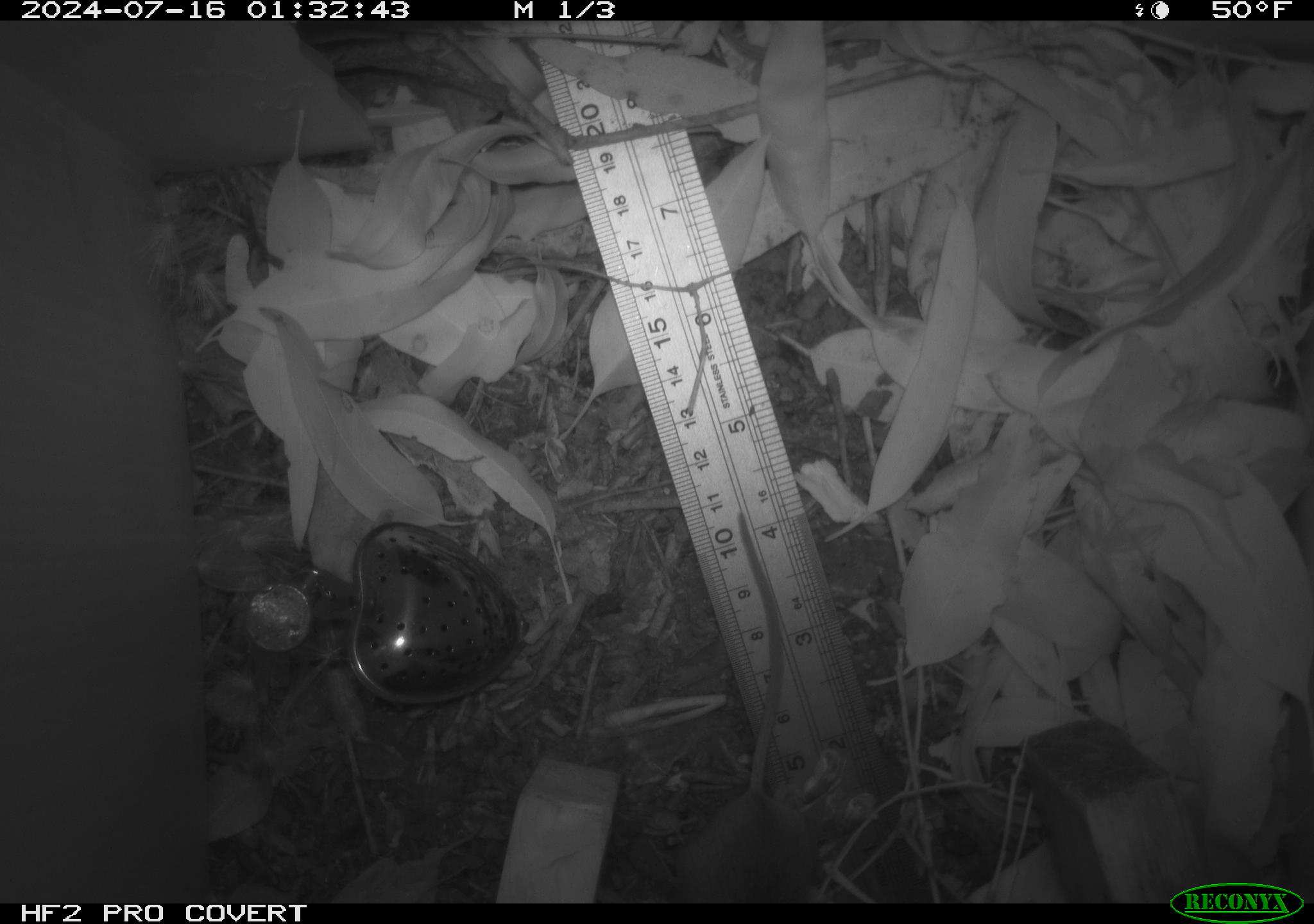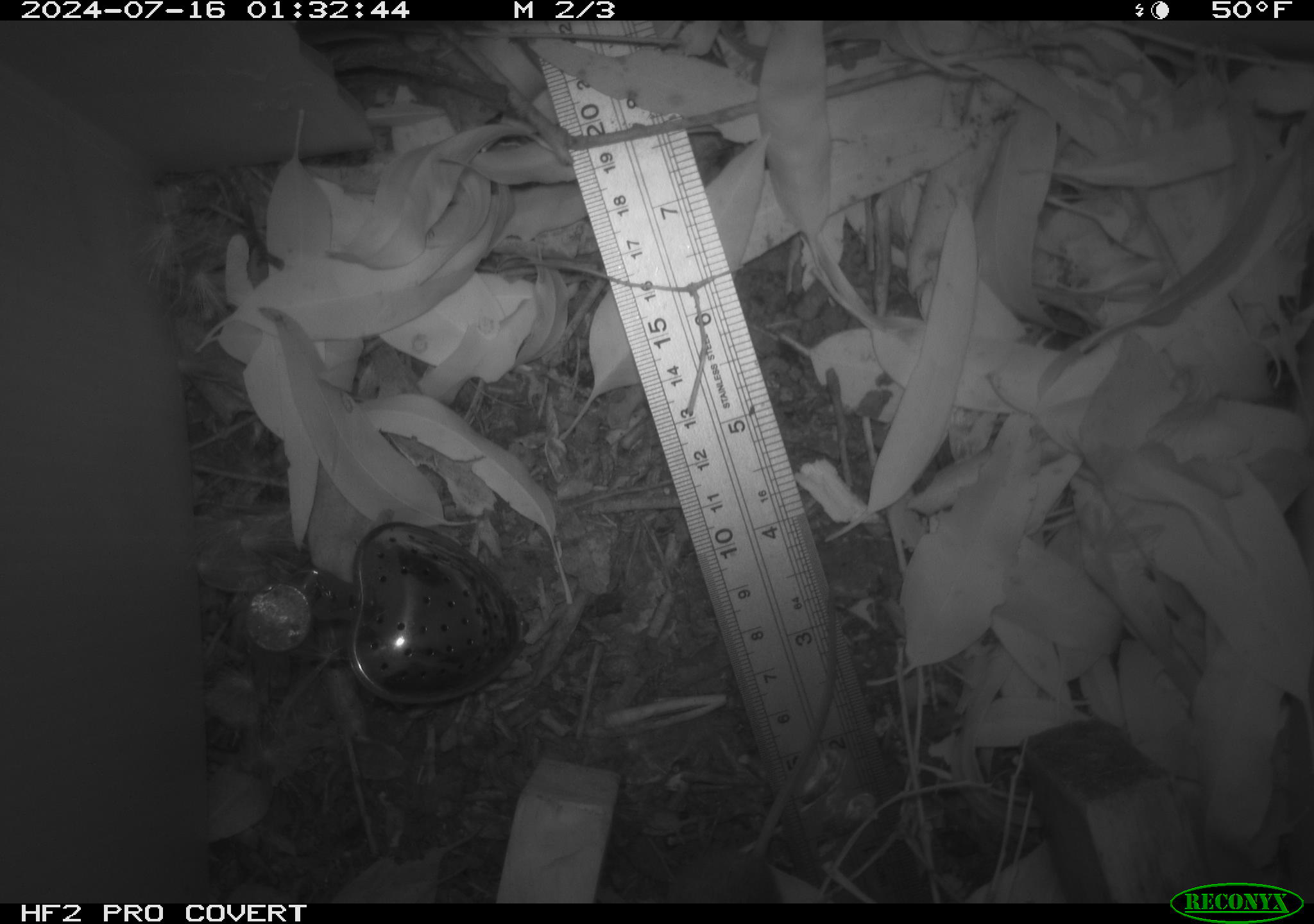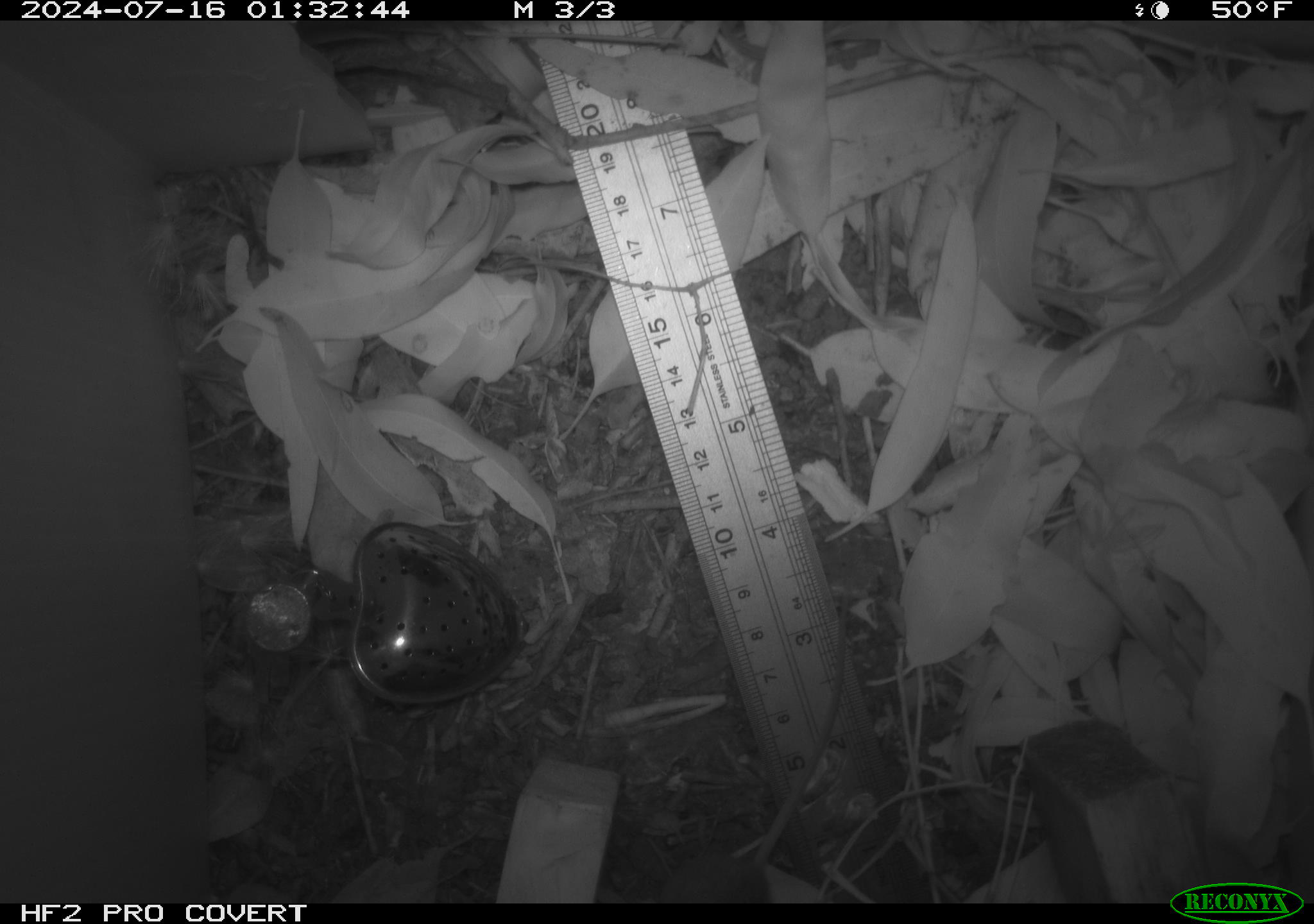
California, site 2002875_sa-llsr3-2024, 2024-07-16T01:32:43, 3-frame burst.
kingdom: Animalia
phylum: Chordata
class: Mammalia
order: Rodentia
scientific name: Rodentia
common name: mouse species